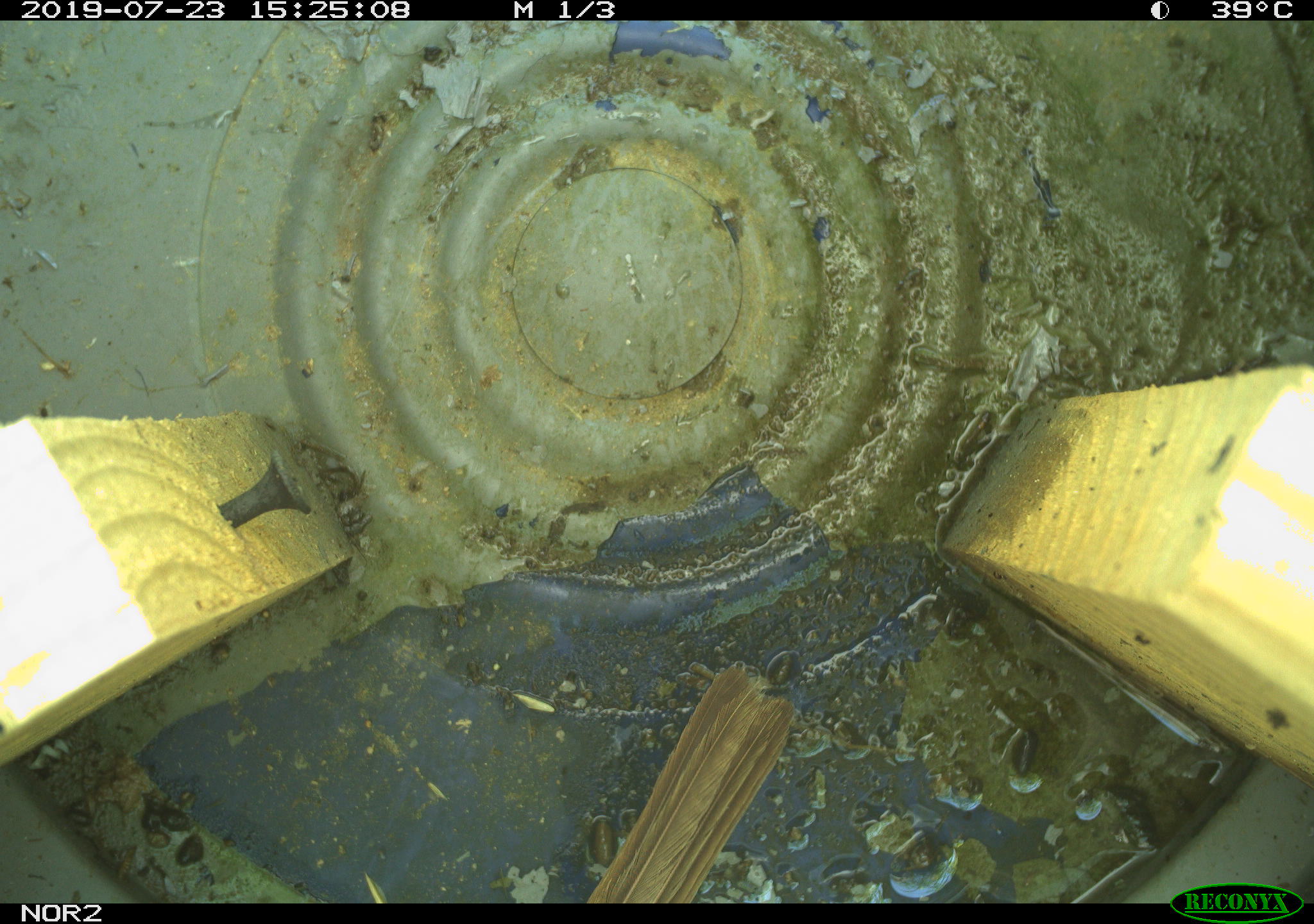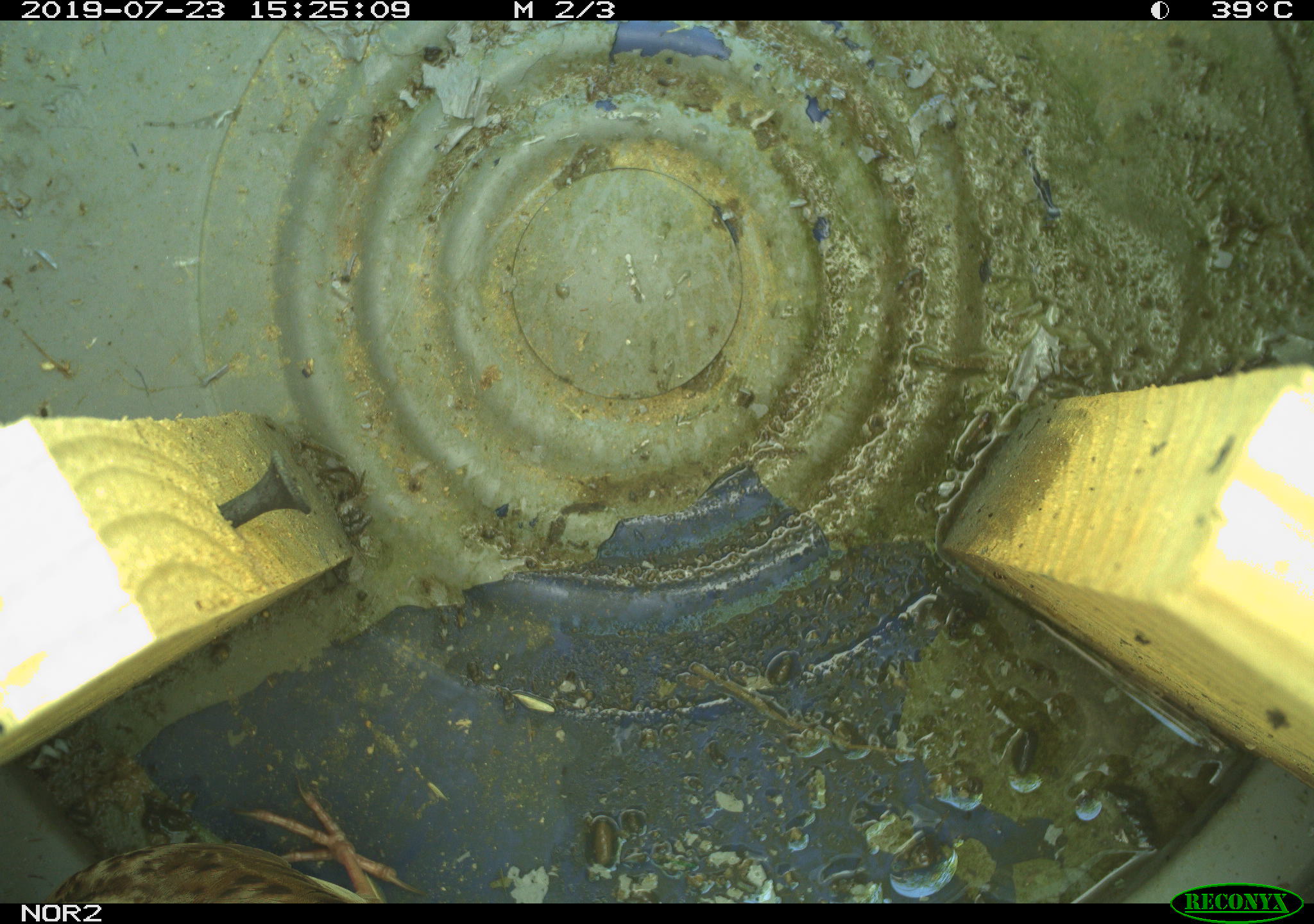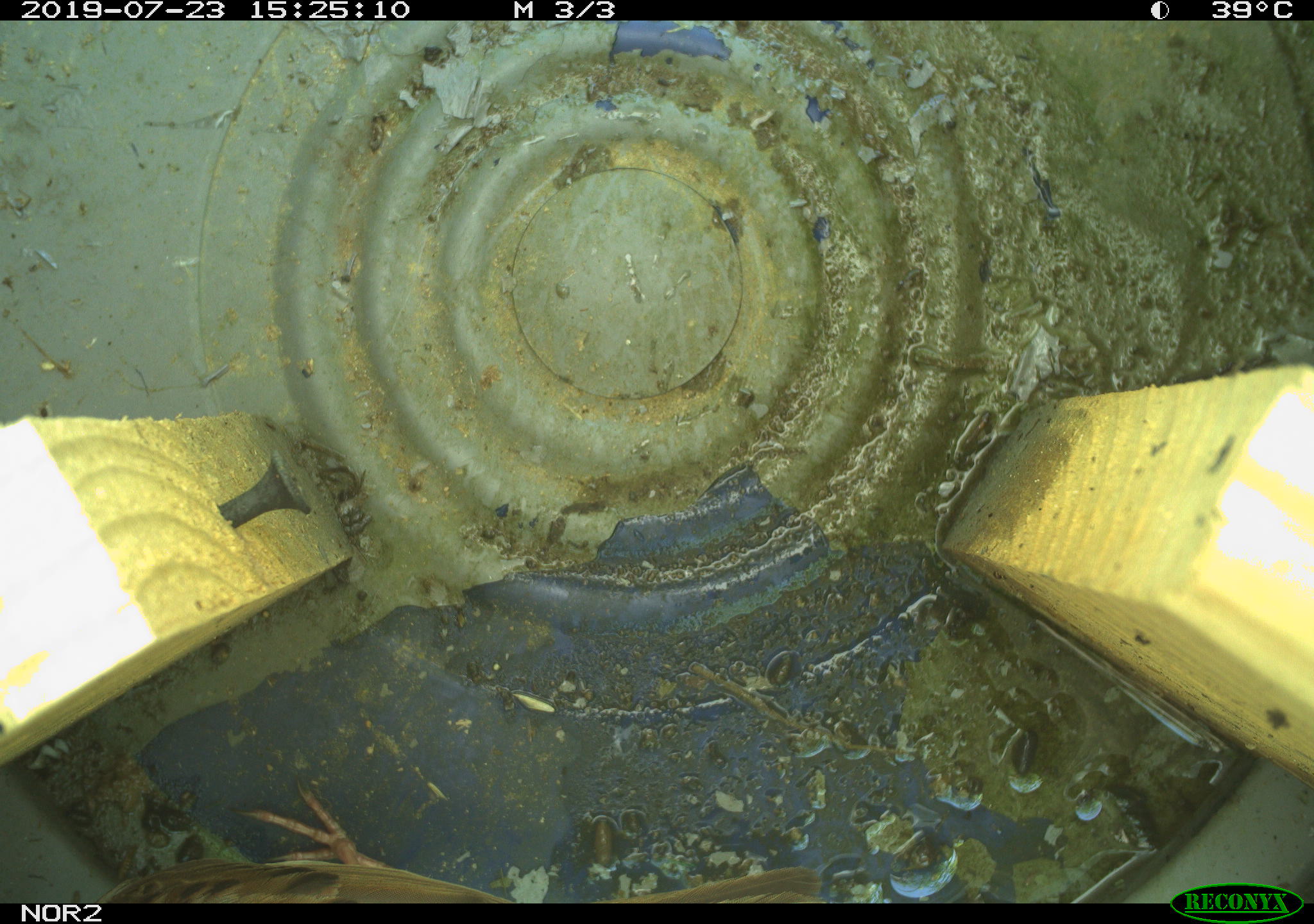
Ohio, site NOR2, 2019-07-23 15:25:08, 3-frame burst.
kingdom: Animalia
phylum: Chordata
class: Aves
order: Passeriformes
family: Passerellidae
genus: Melospiza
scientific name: Melospiza melodia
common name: song sparrow